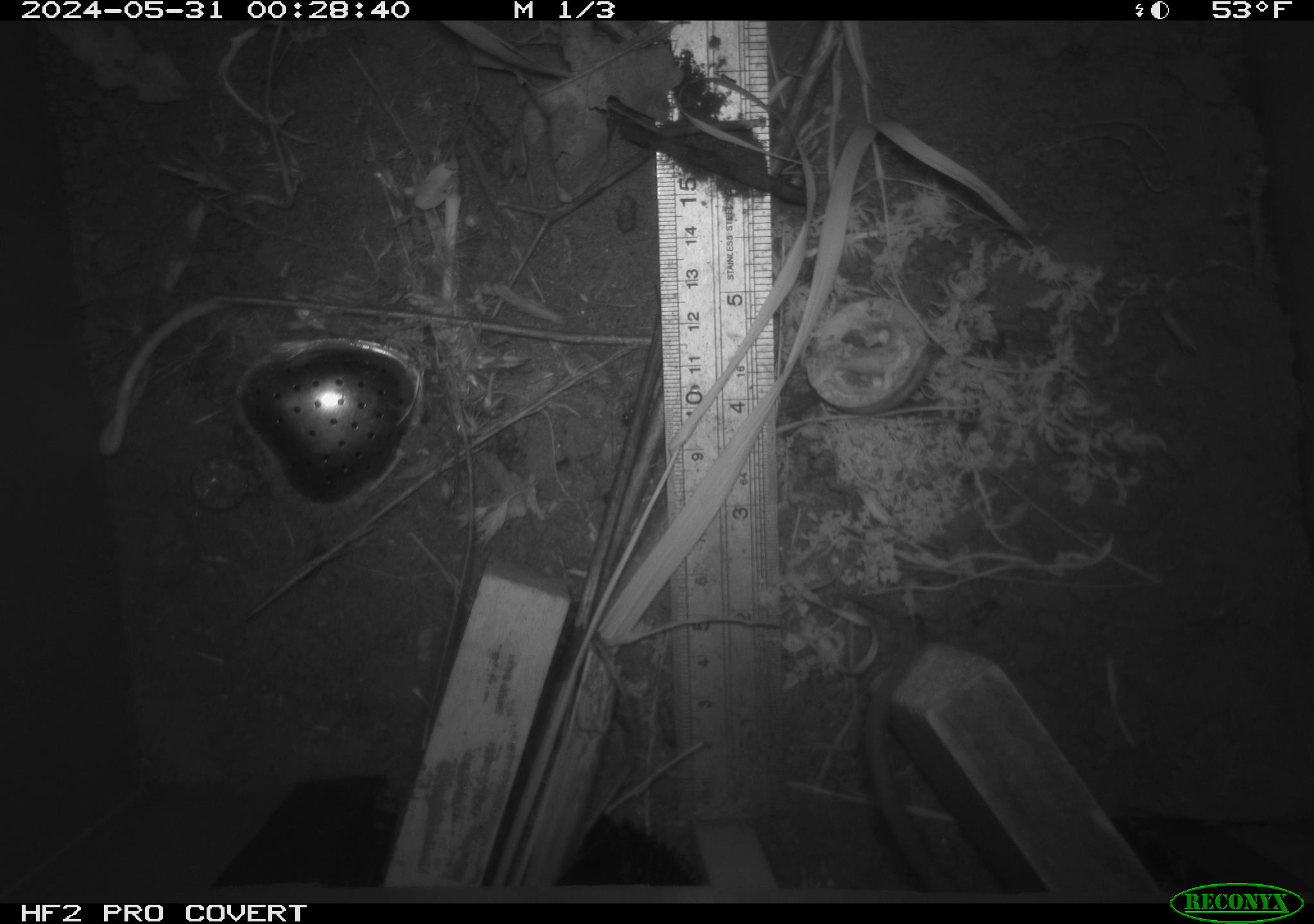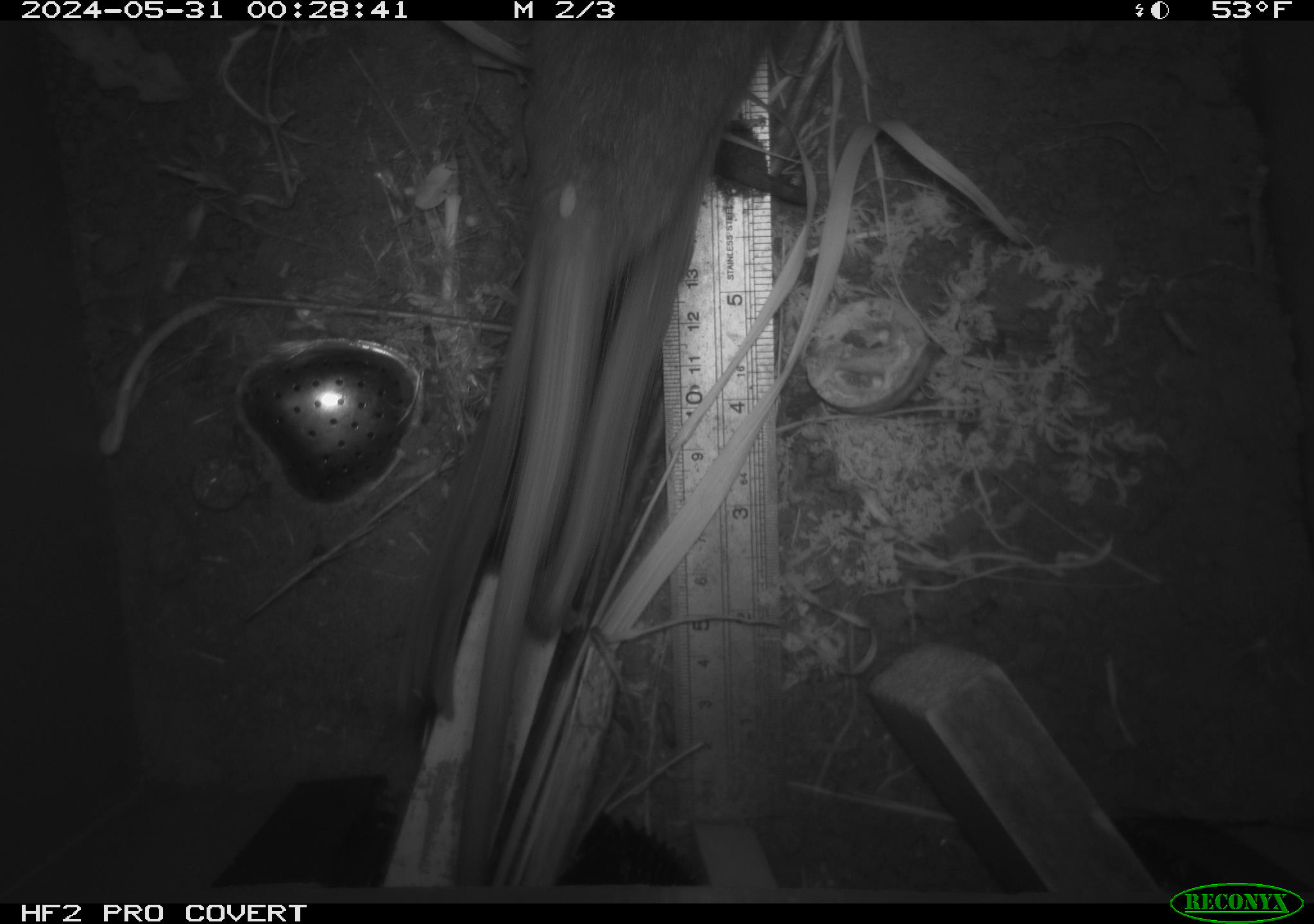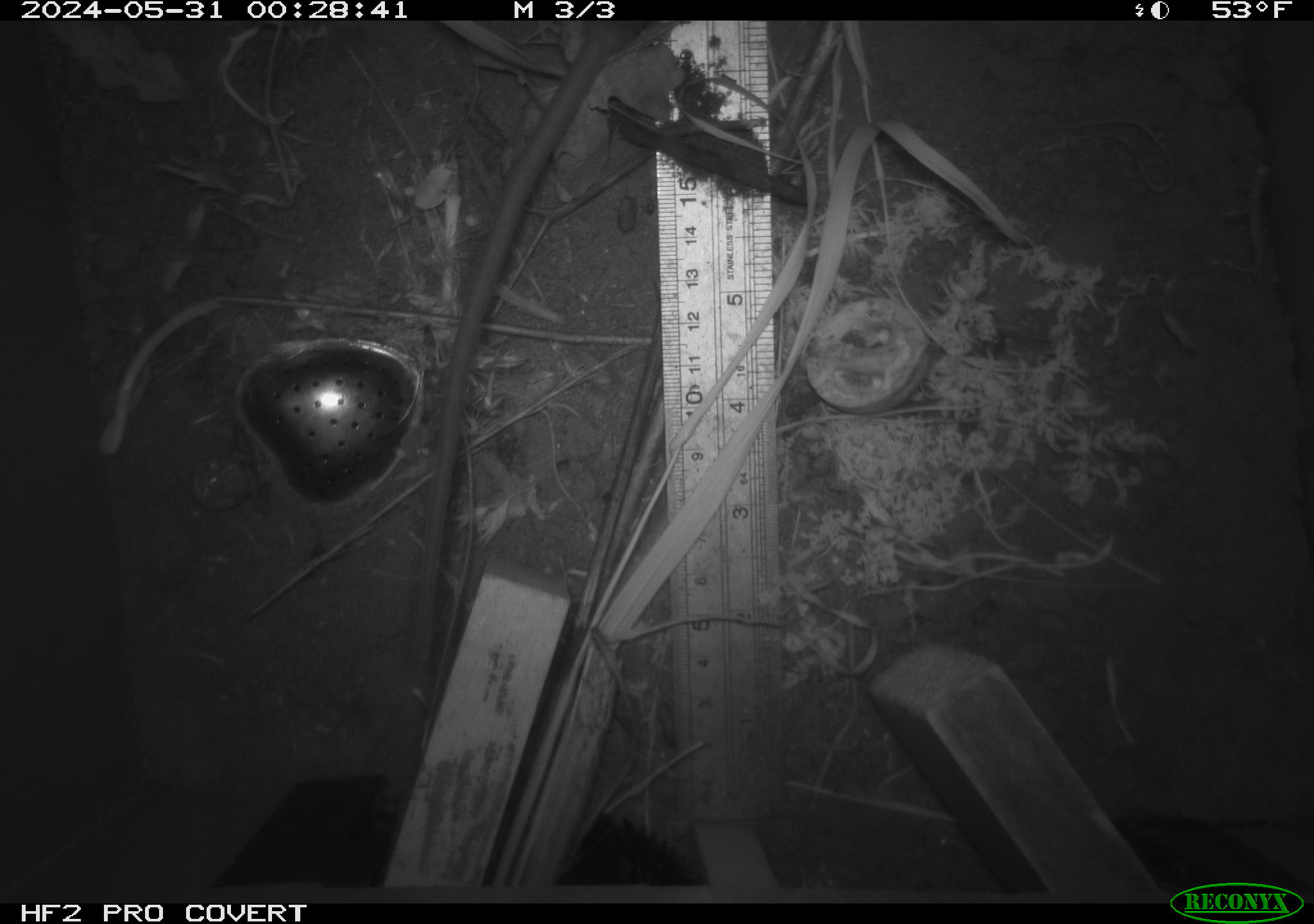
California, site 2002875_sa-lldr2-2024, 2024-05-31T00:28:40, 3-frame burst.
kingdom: Animalia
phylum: Chordata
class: Mammalia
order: Rodentia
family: Muridae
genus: Rattus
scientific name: Rattus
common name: rat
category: rattus species